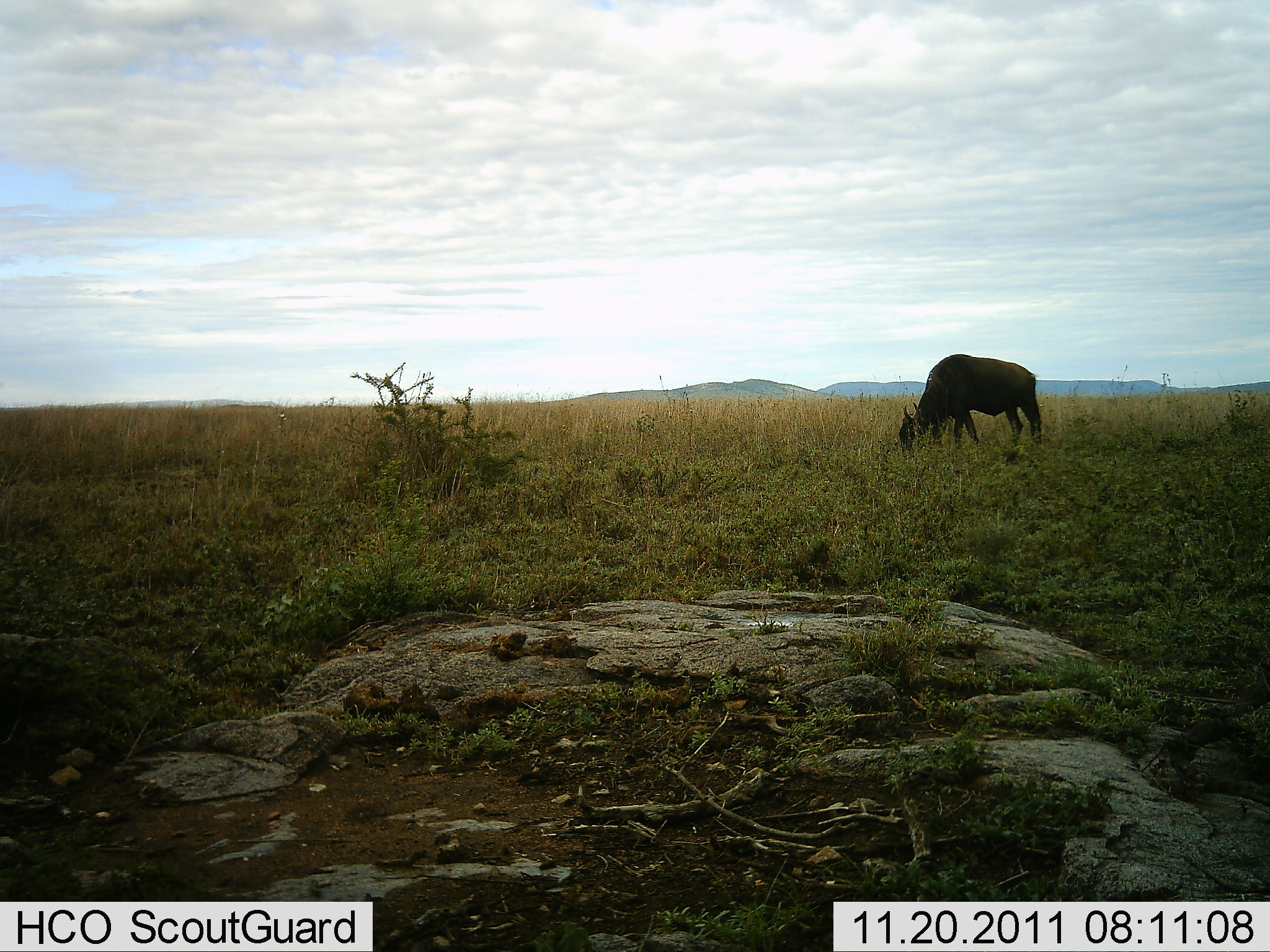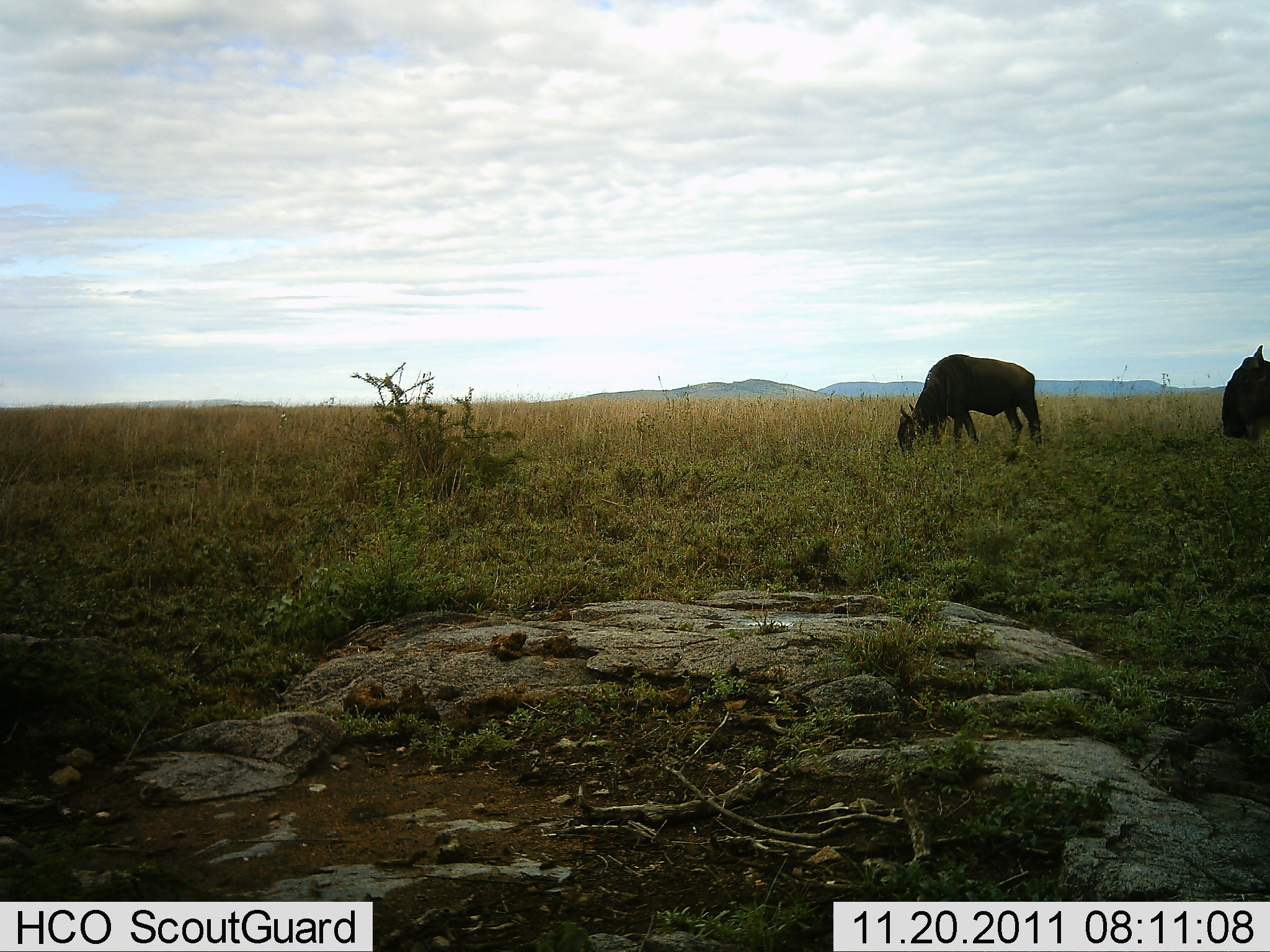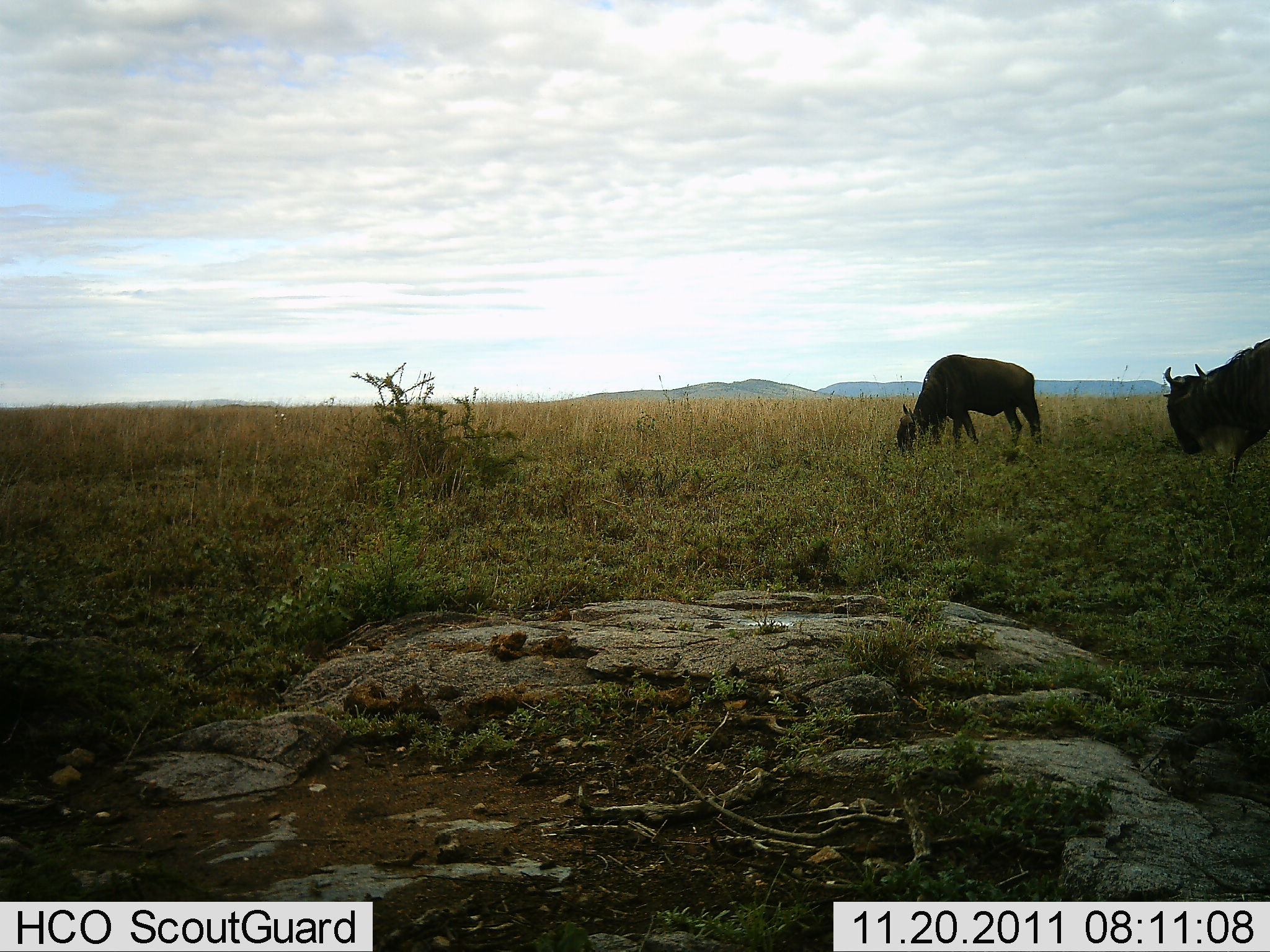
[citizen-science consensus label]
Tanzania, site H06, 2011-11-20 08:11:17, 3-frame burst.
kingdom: Animalia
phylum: Chordata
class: Mammalia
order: Artiodactyla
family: Bovidae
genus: Connochaetes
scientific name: Connochaetes taurinus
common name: blue wildebeest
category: wildebeest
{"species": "wildebeest (blue wildebeest) (Connochaetes taurinus)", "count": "2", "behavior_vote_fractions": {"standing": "33%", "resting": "0%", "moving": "33%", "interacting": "0%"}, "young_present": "0%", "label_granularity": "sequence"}